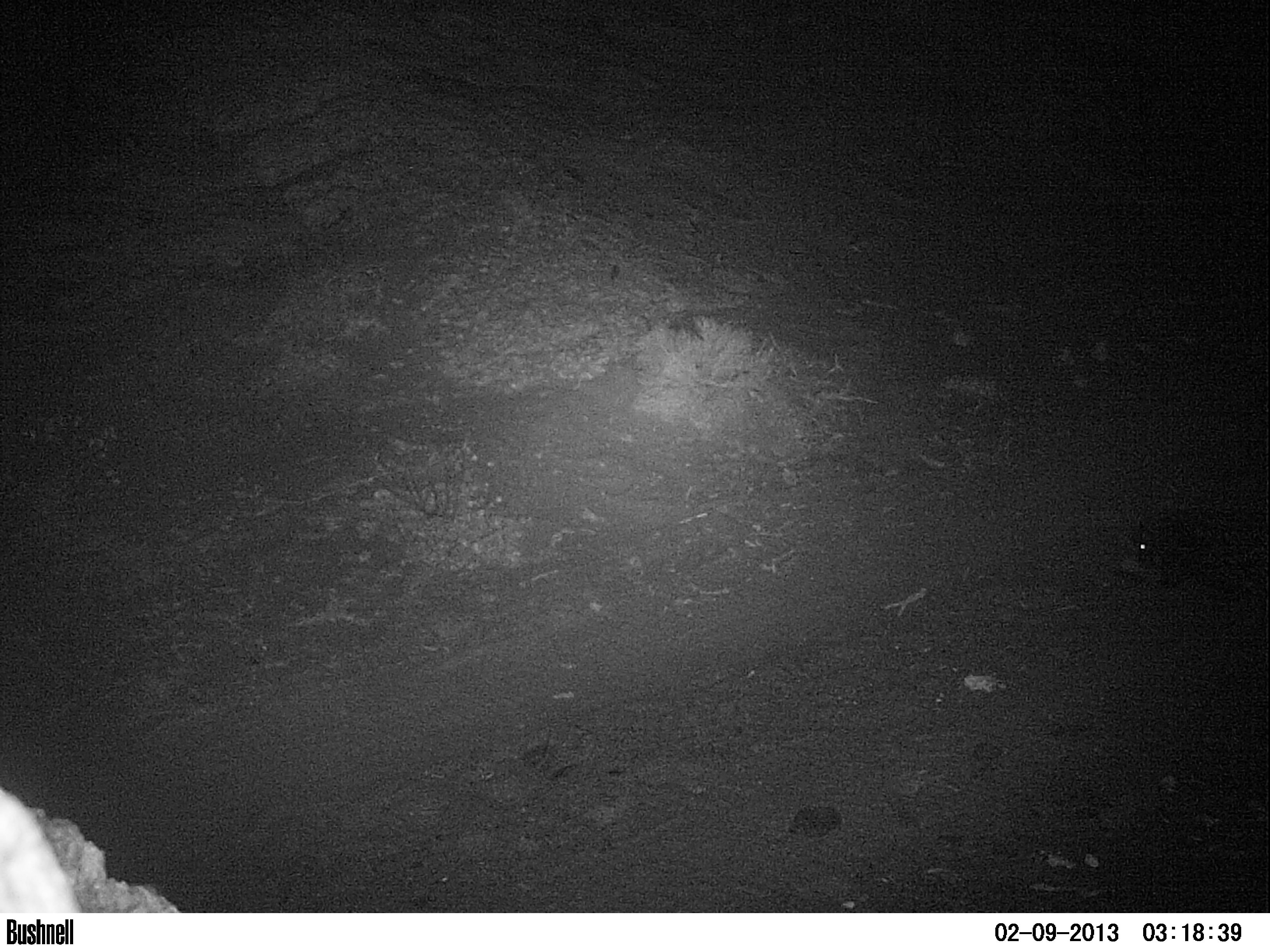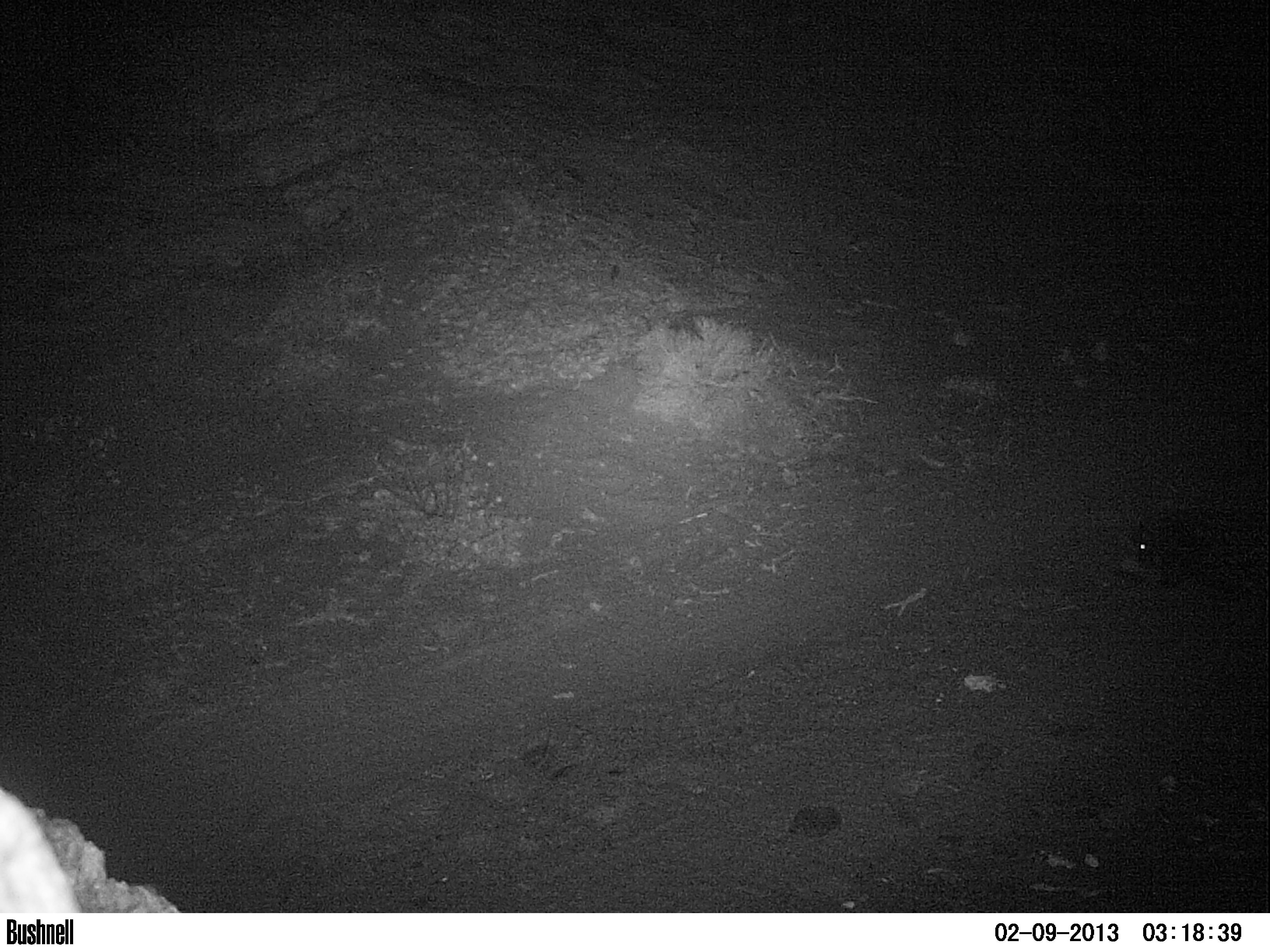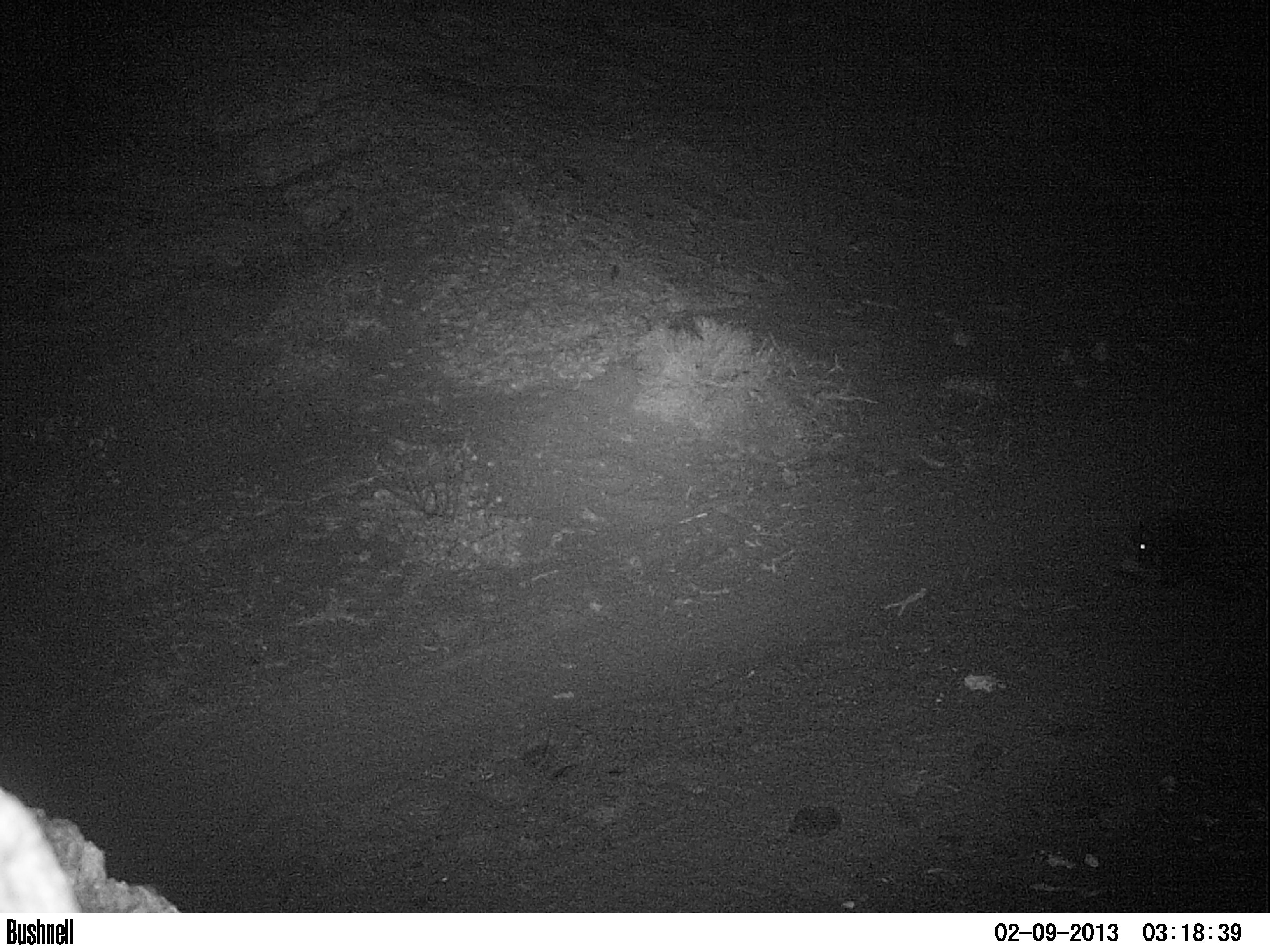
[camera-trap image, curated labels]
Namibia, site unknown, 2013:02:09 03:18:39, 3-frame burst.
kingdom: Animalia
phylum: Chordata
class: Mammalia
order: Rodentia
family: Hystricidae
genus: Hystrix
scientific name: Hystrix africaeaustralis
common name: cape porcupine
Hystrix africaeaustralis (cape porcupine).